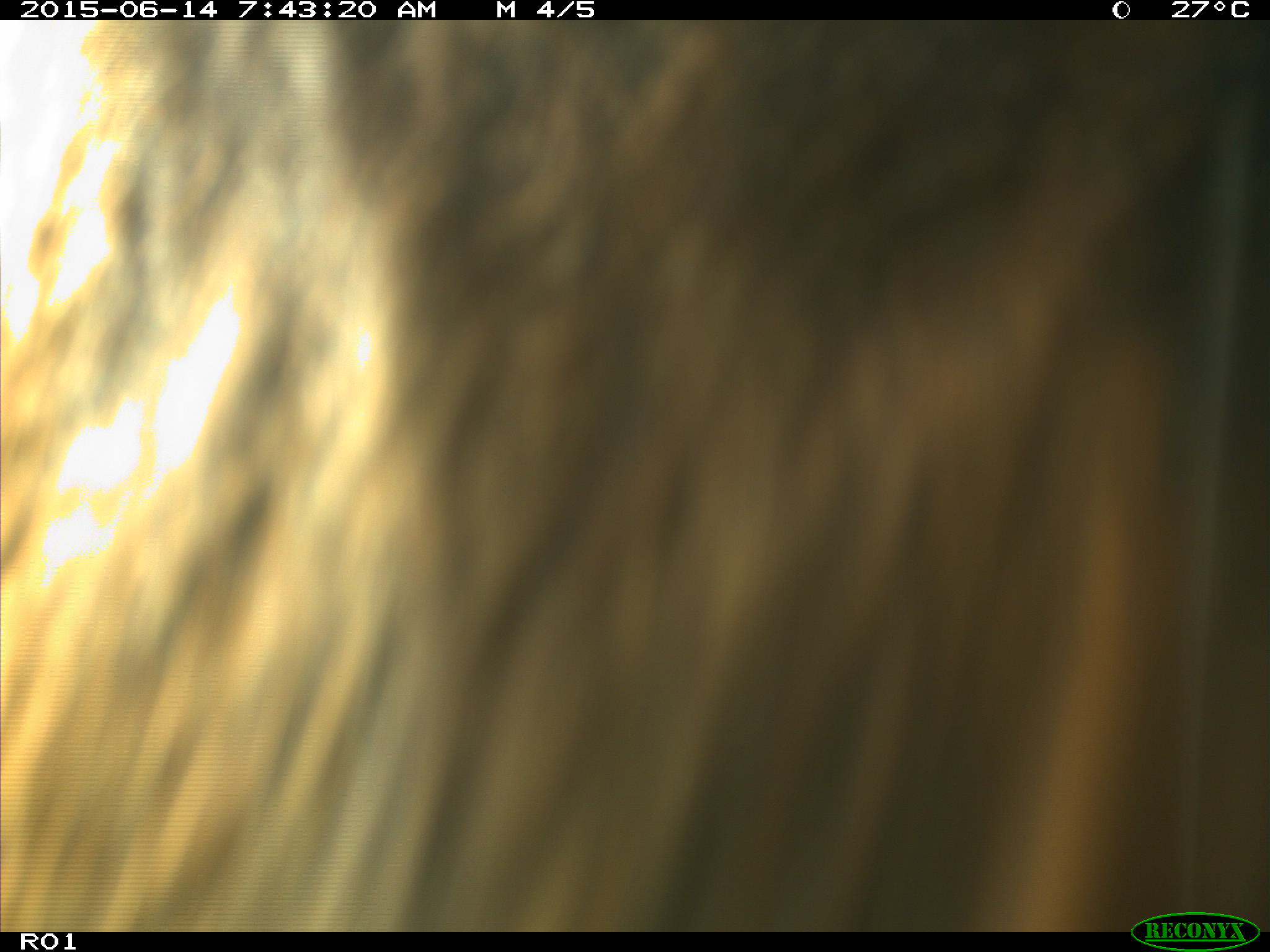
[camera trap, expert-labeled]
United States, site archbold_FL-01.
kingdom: Animalia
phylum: Chordata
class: Mammalia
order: Artiodactyla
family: Bovidae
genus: Bos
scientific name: Bos taurus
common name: domestic cow